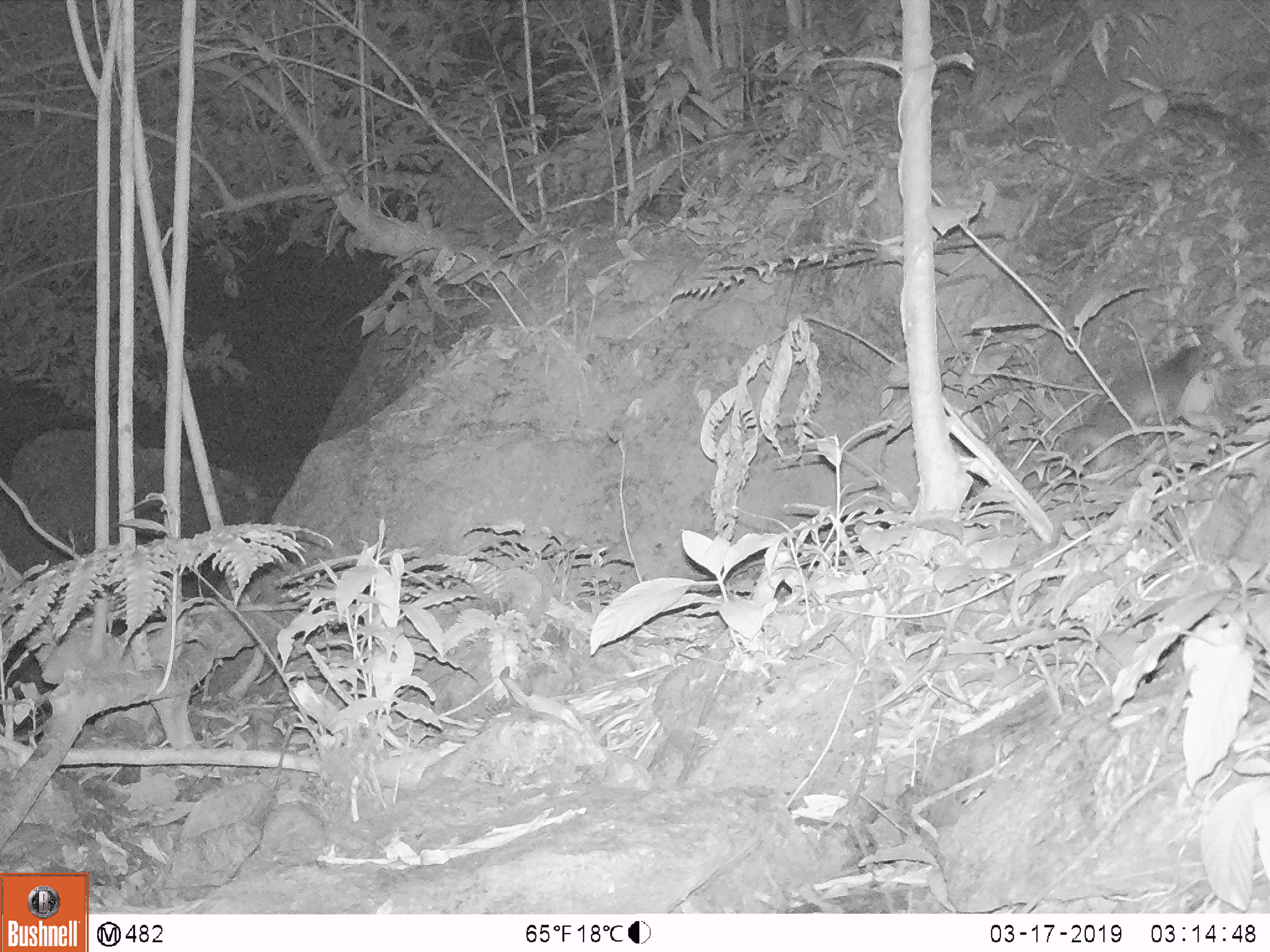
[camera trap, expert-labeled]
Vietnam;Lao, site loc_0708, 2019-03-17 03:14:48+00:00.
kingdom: Animalia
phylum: Chordata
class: Mammalia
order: Carnivora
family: Mustelidae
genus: Melogale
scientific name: Melogale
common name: ferret badger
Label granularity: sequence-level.